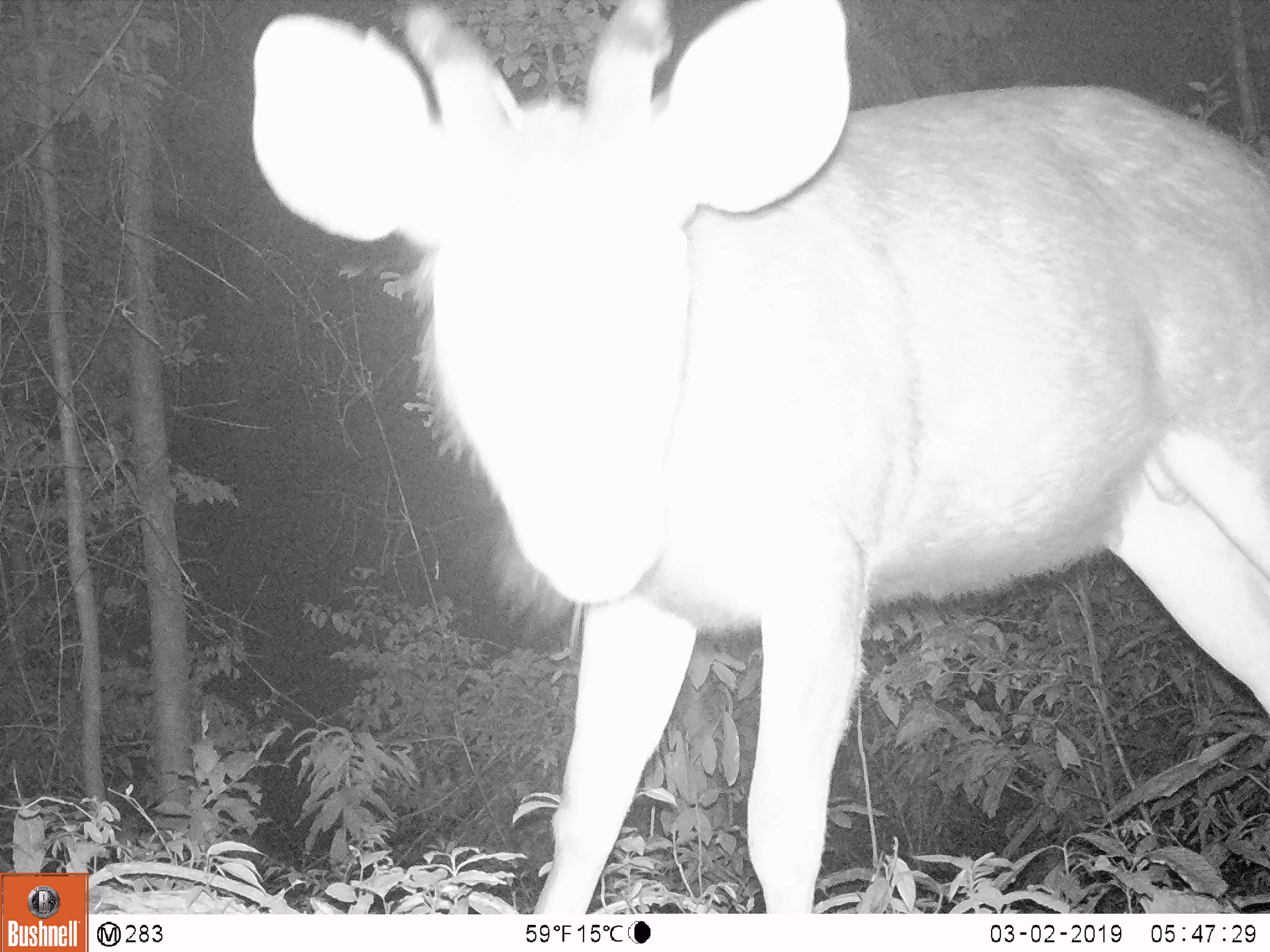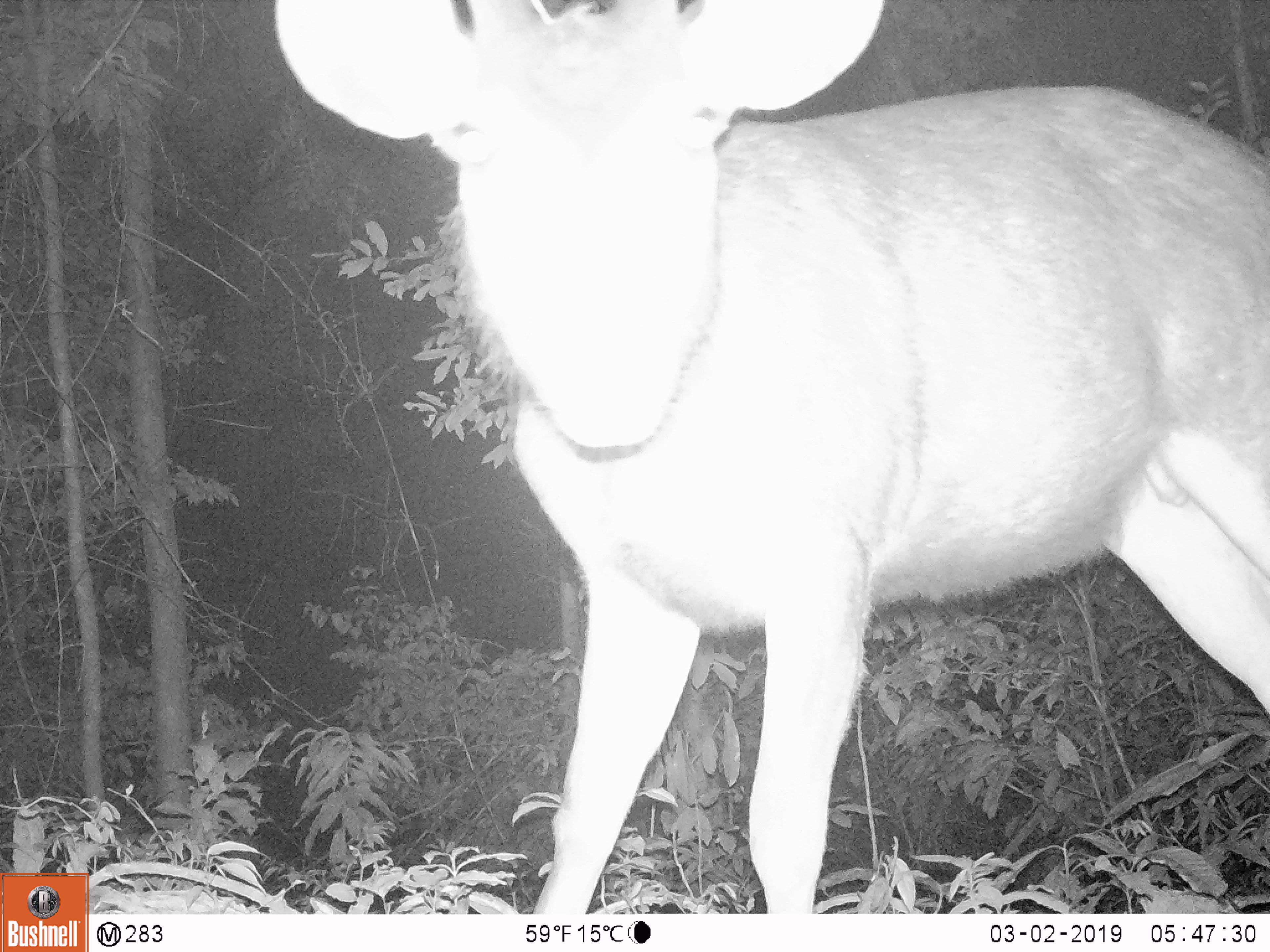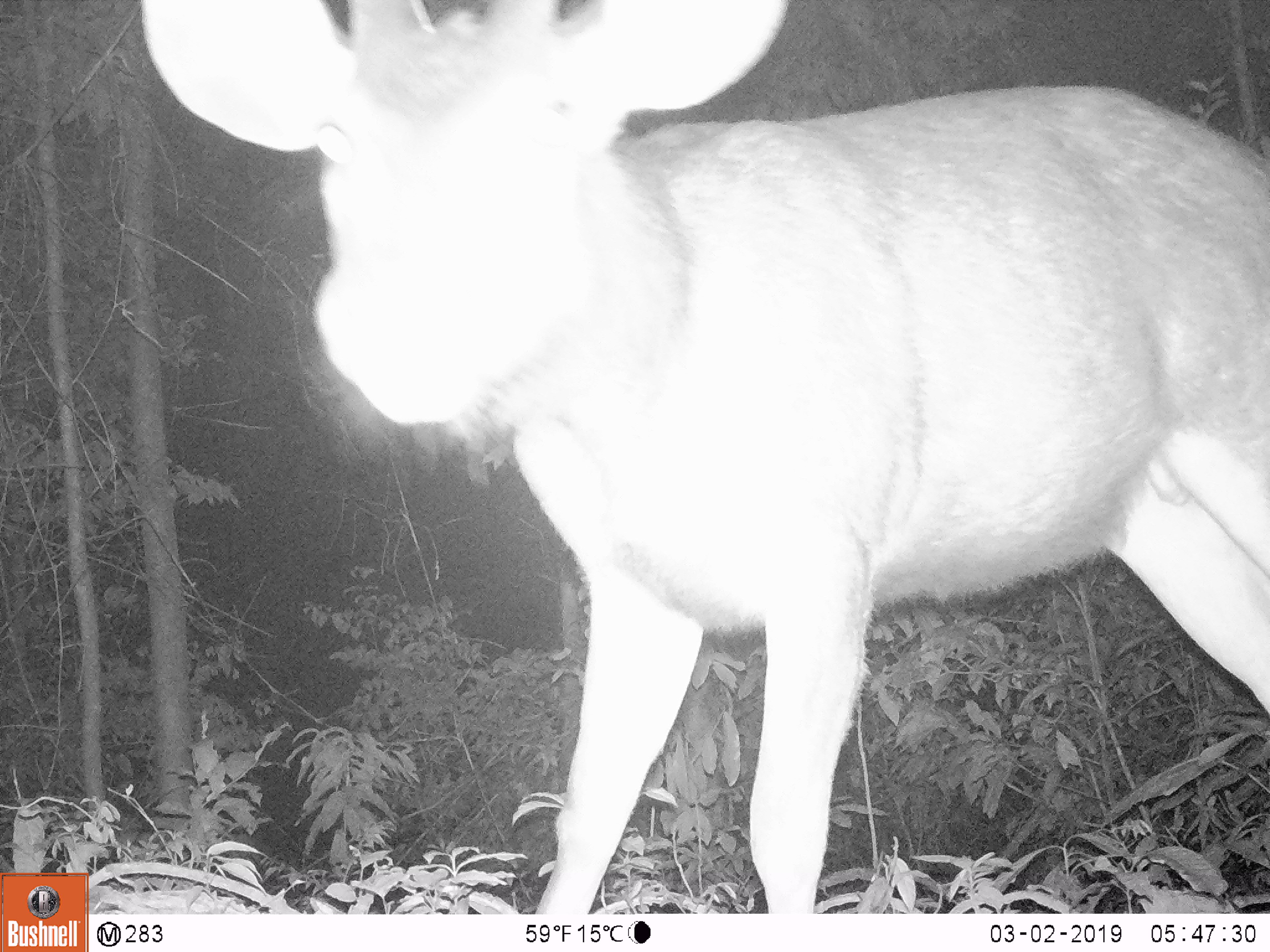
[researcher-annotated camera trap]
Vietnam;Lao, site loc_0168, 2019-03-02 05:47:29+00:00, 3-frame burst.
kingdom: Animalia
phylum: Chordata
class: Mammalia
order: Artiodactyla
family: Cervidae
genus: Rusa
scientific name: Rusa unicolor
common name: sambar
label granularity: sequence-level